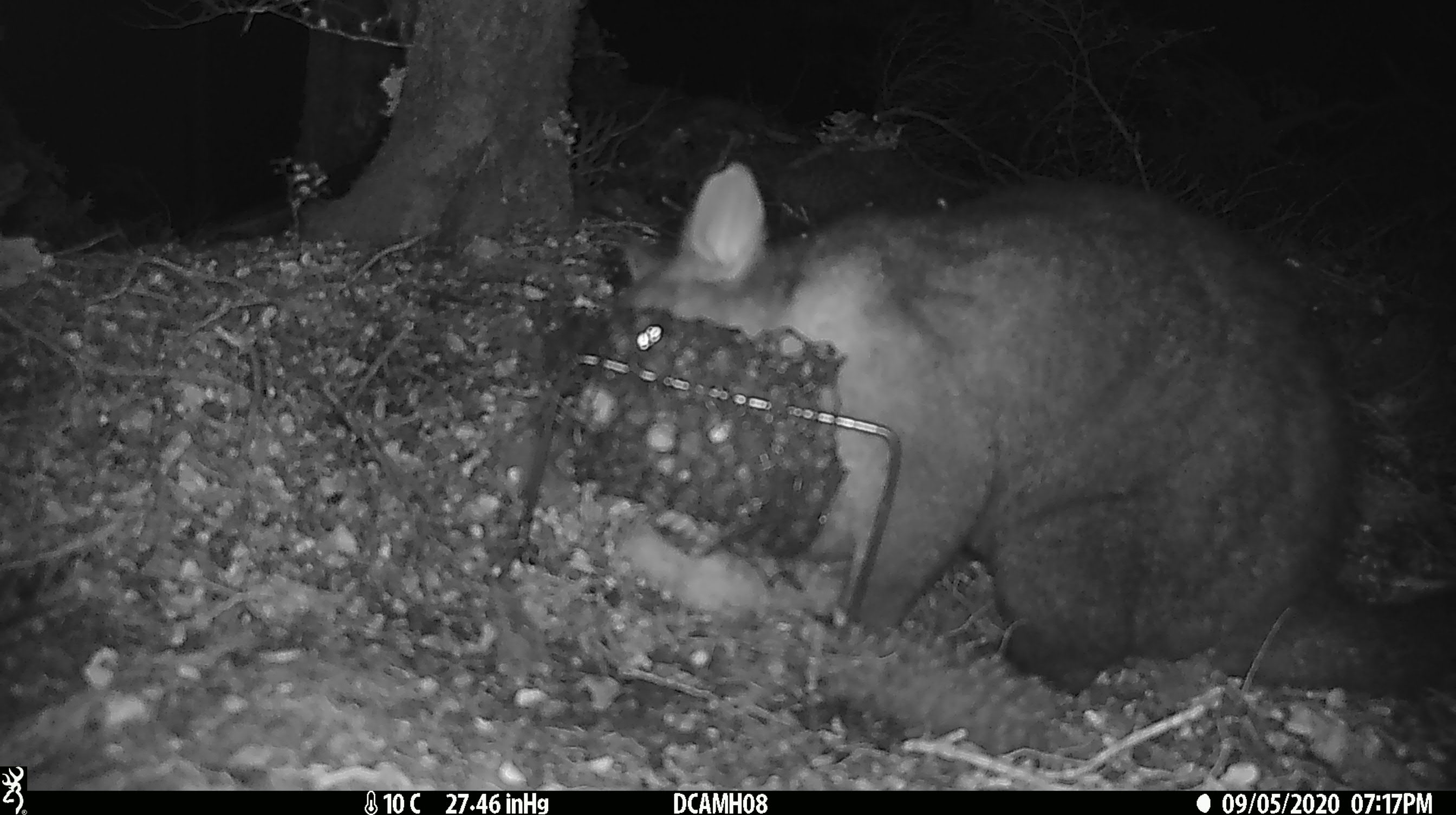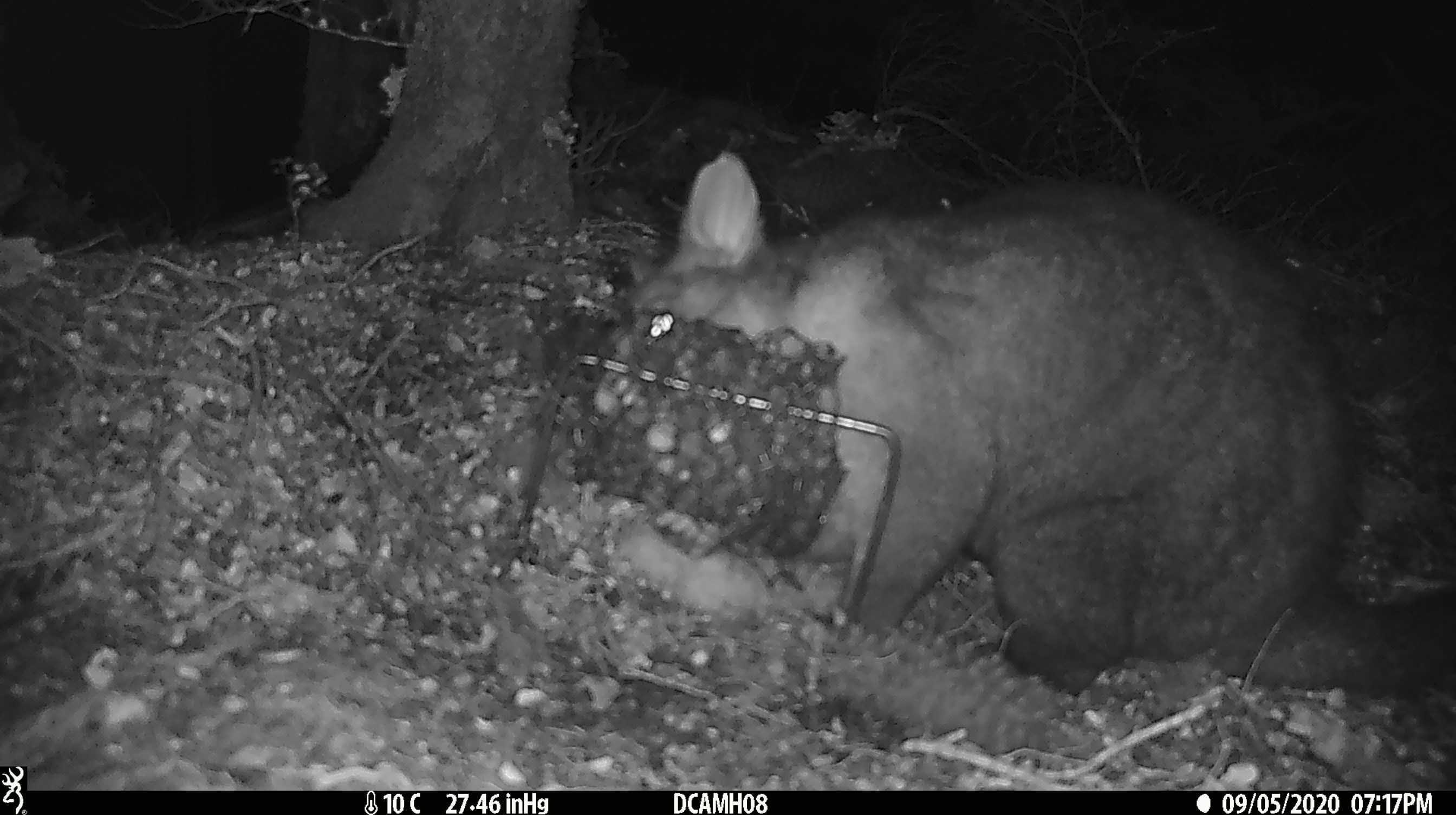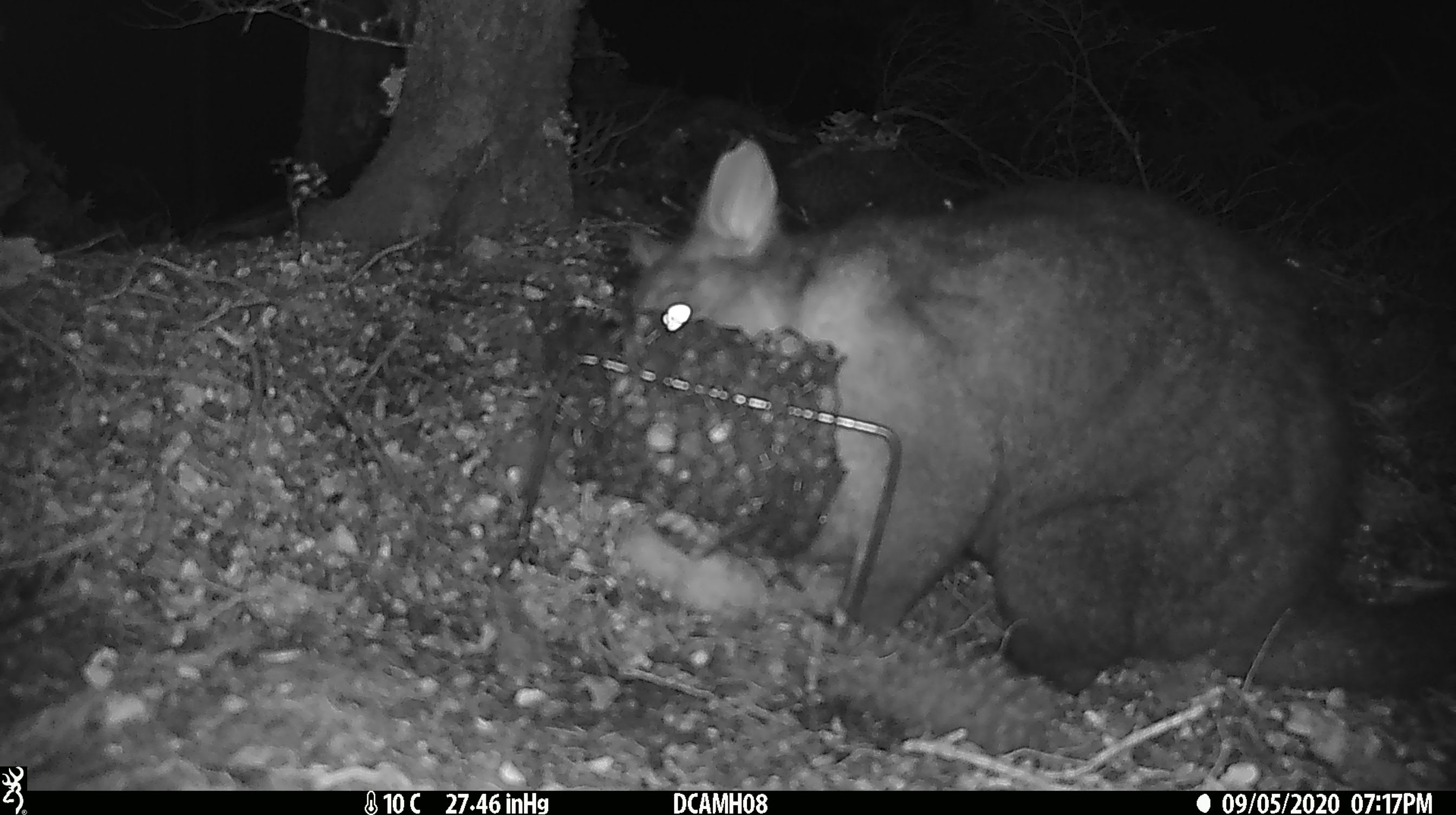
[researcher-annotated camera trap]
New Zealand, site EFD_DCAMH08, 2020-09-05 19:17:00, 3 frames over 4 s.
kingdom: Animalia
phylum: Chordata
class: Mammalia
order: Diprotodontia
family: Phalangeridae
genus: Trichosurus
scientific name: Trichosurus vulpecula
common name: common brushtail possum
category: possum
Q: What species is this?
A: Possum (common brushtail possum) (Trichosurus vulpecula).